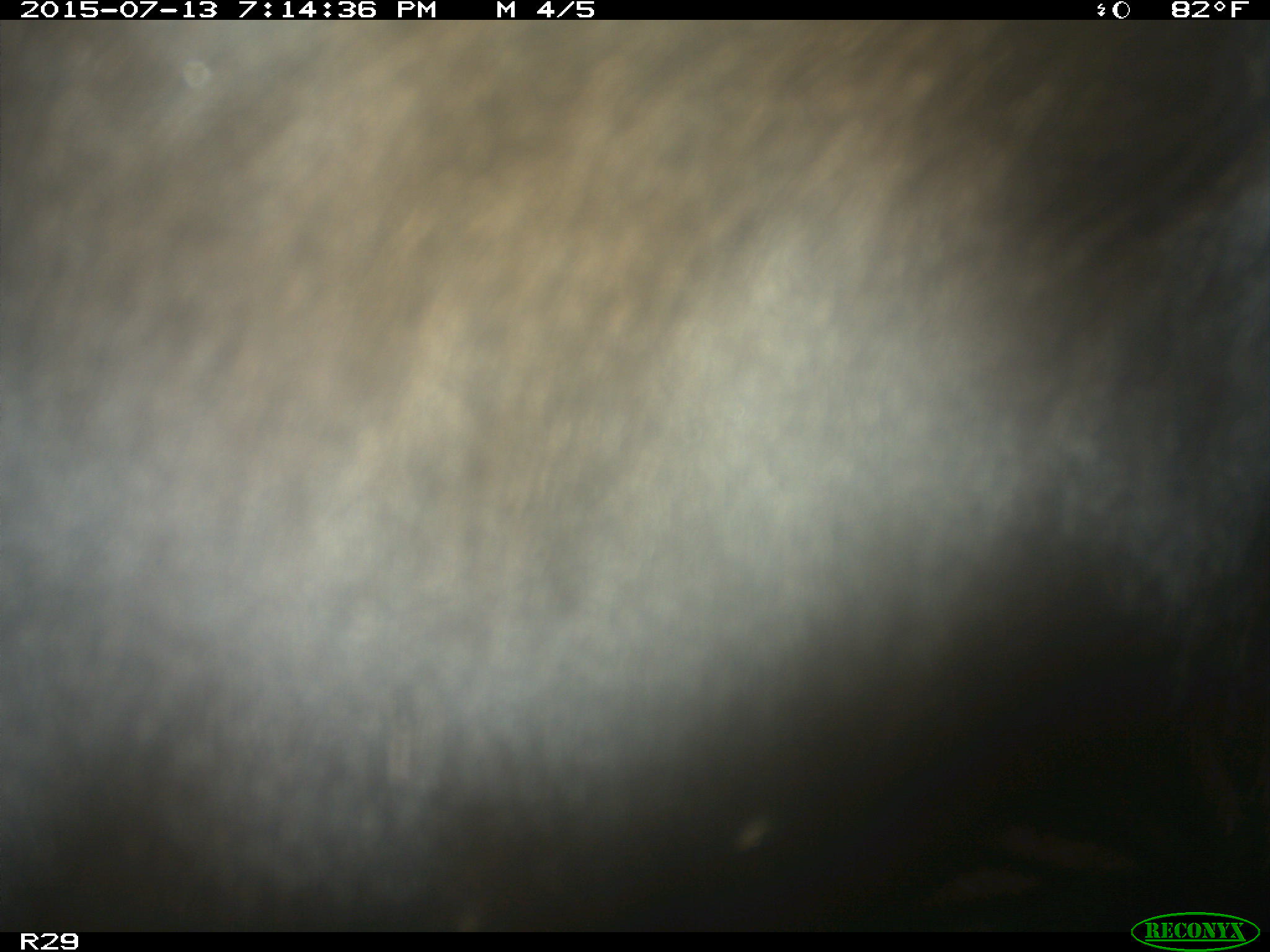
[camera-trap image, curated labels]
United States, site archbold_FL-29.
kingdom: Animalia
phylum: Chordata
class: Mammalia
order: Artiodactyla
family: Bovidae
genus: Bos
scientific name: Bos taurus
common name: domestic cow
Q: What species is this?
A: Bos taurus (domestic cow).